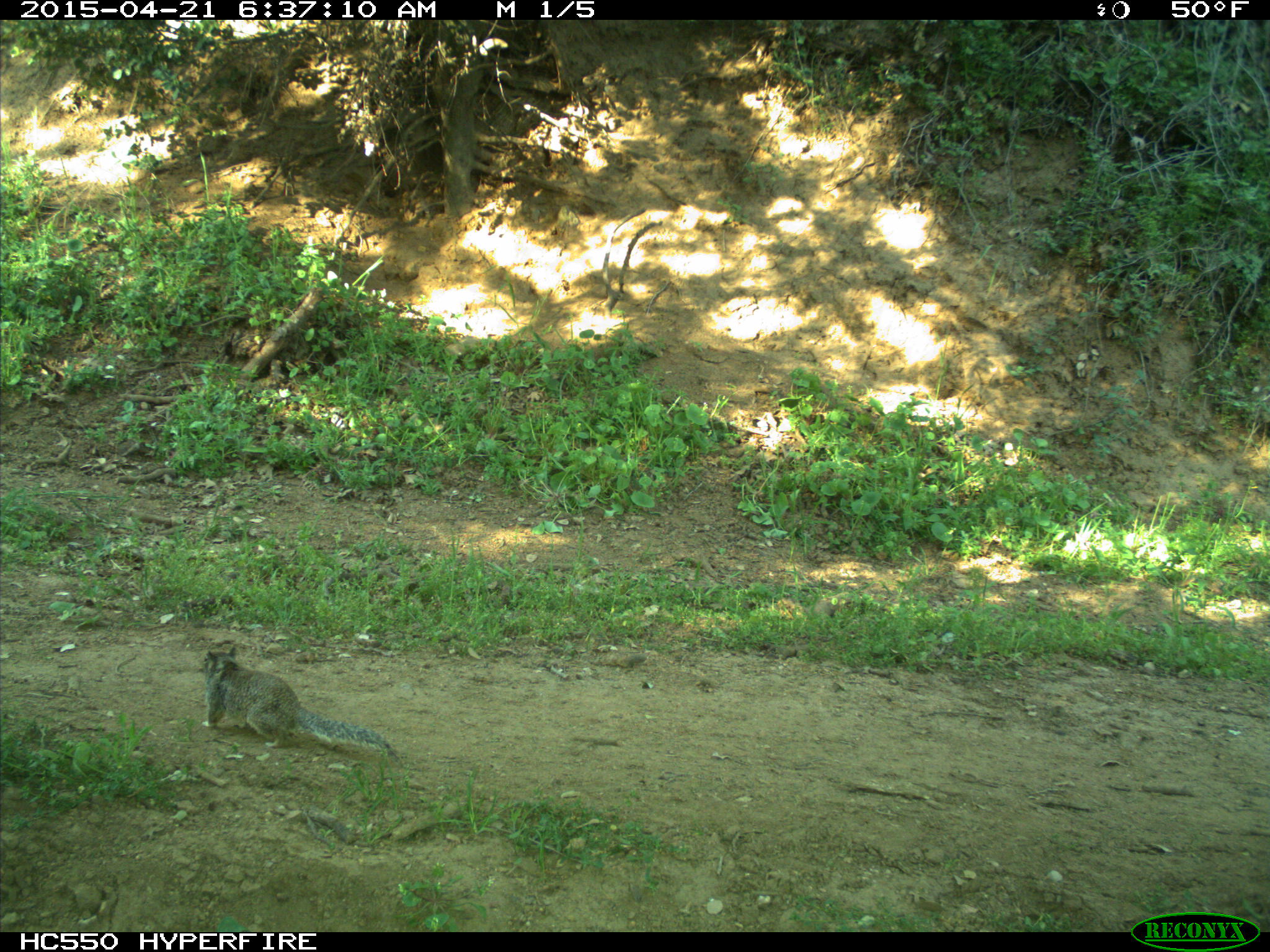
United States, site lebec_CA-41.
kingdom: Animalia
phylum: Chordata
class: Mammalia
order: Rodentia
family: Sciuridae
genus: Otospermophilus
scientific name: Otospermophilus beecheyi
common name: california ground squirrel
Otospermophilus beecheyi (california ground squirrel).